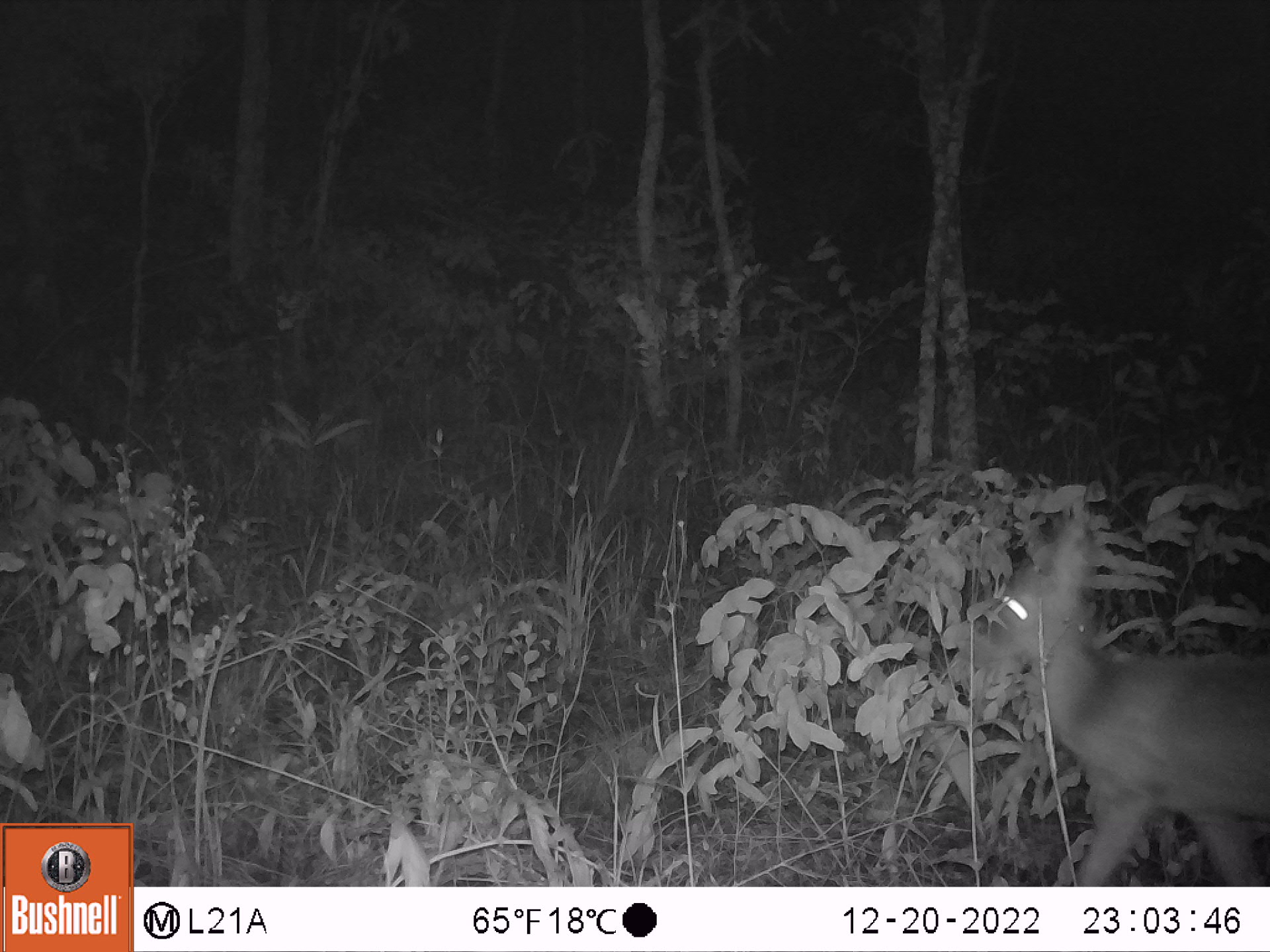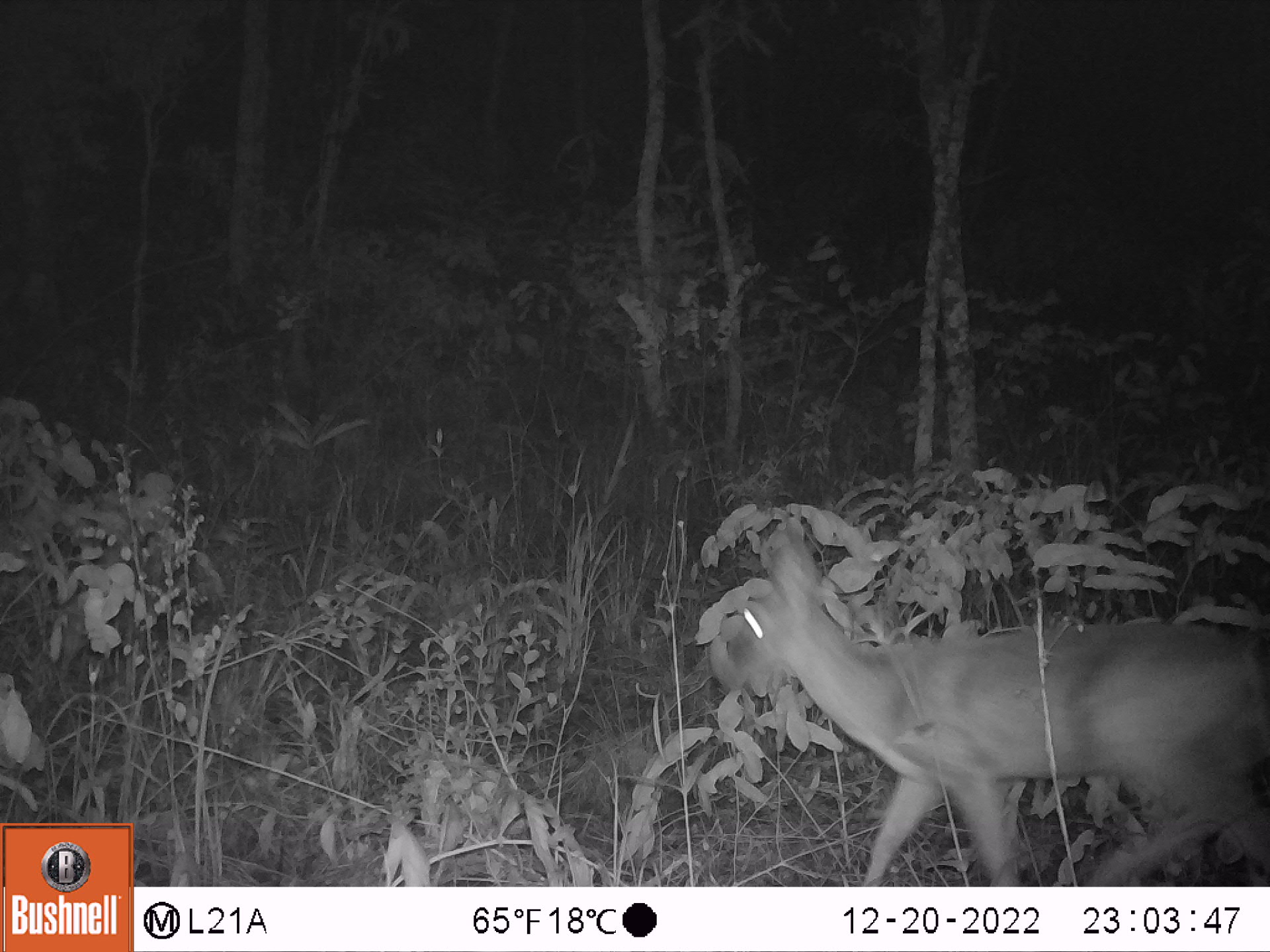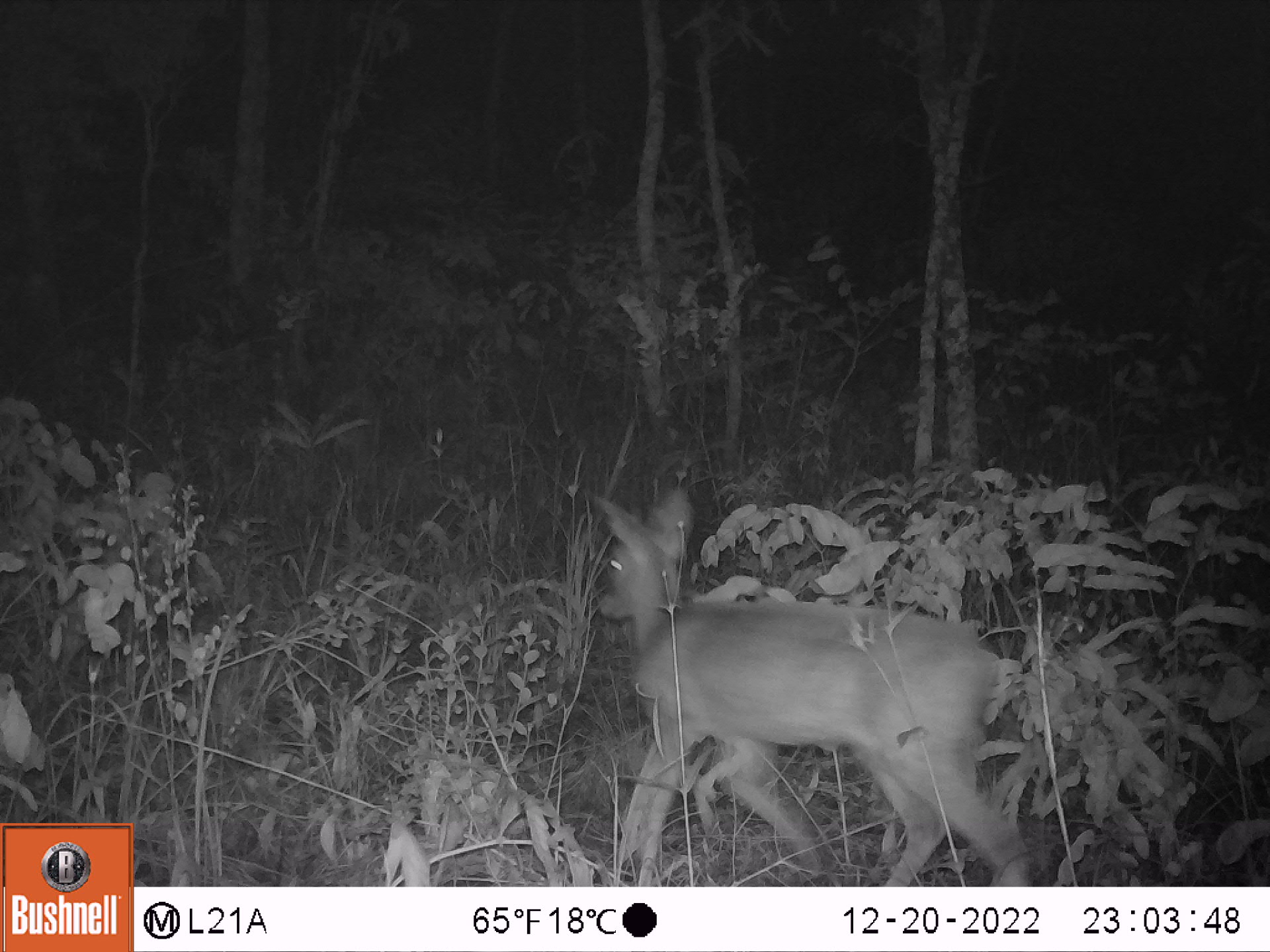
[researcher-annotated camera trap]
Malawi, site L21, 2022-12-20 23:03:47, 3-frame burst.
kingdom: Animalia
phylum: Chordata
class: Mammalia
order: Artiodactyla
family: Bovidae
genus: Sylvicapra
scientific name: Sylvicapra grimmia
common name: common duiker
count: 1